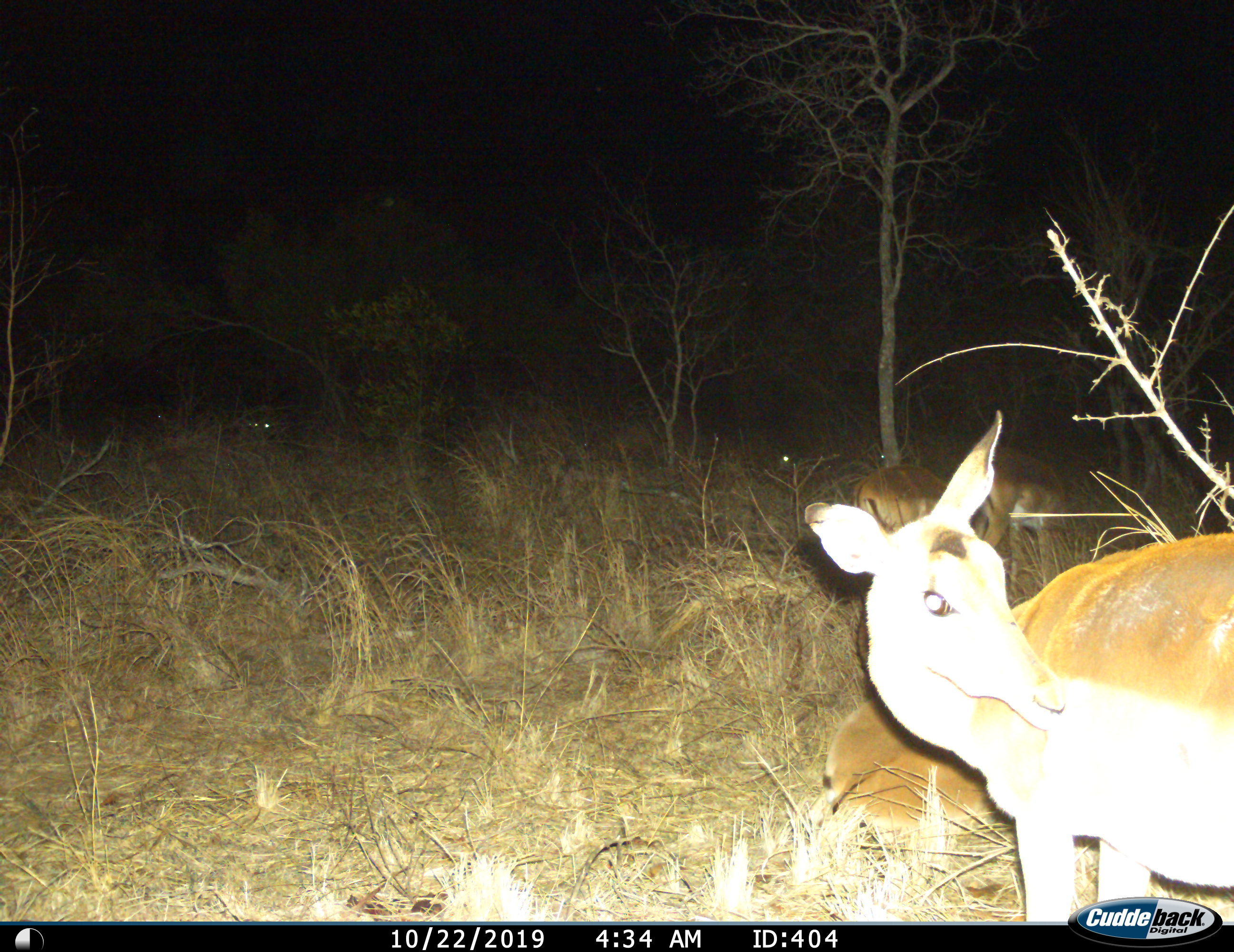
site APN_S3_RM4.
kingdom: Animalia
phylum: Chordata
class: Mammalia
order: Artiodactyla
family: Bovidae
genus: Aepyceros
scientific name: Aepyceros melampus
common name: impala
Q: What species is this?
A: Impala (Aepyceros melampus).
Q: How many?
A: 4.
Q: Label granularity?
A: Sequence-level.